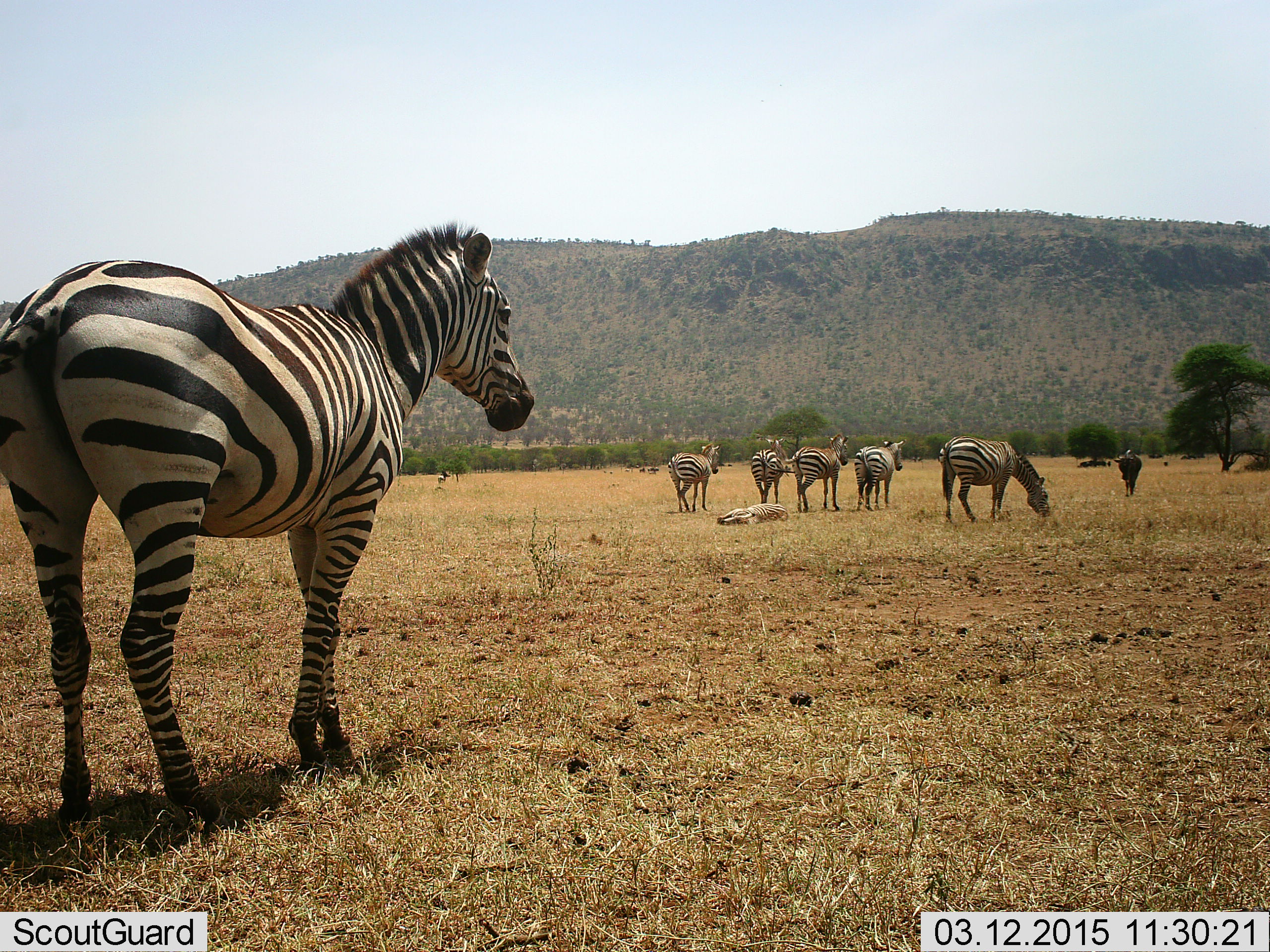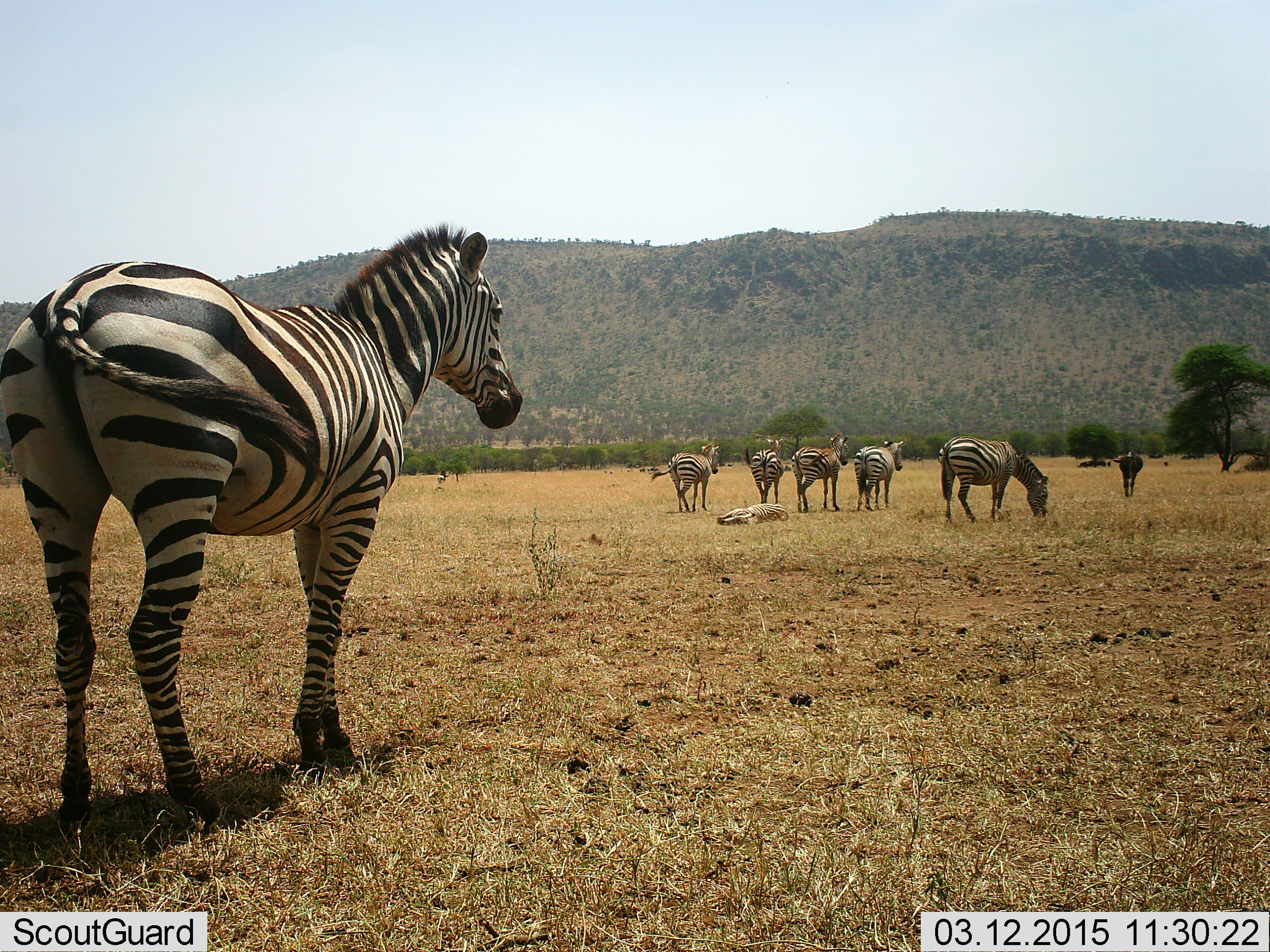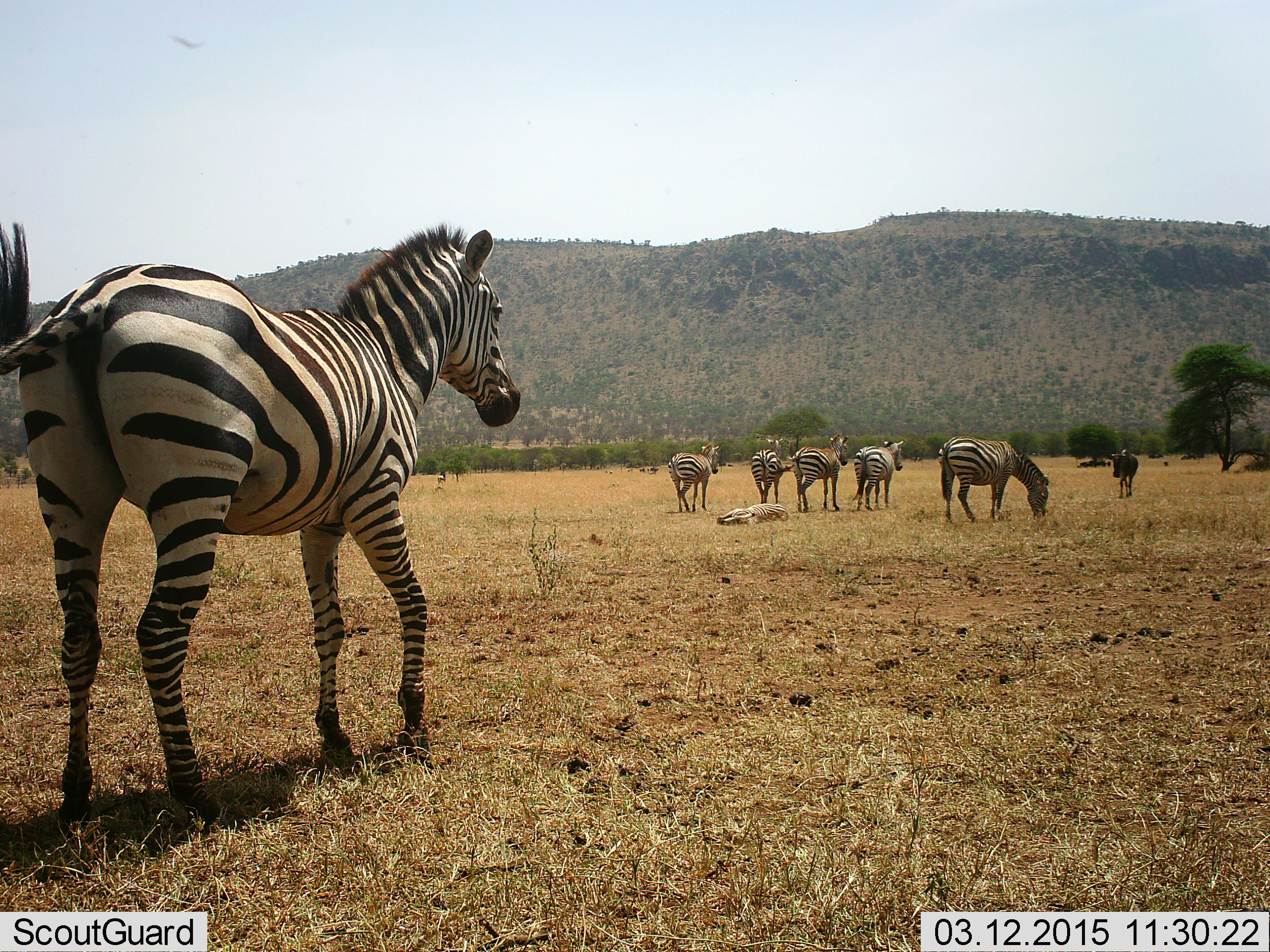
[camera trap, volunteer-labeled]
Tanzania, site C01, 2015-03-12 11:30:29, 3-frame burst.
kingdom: Animalia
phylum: Chordata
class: Mammalia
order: Perissodactyla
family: Equidae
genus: Equus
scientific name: Equus quagga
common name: plains zebra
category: zebra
Zebra (plains zebra) (Equus quagga), count 7. Behavior (volunteer vote fractions): standing 88%, resting 29%, moving 24%, interacting 0%. Young present (vote fraction): 18%. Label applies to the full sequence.